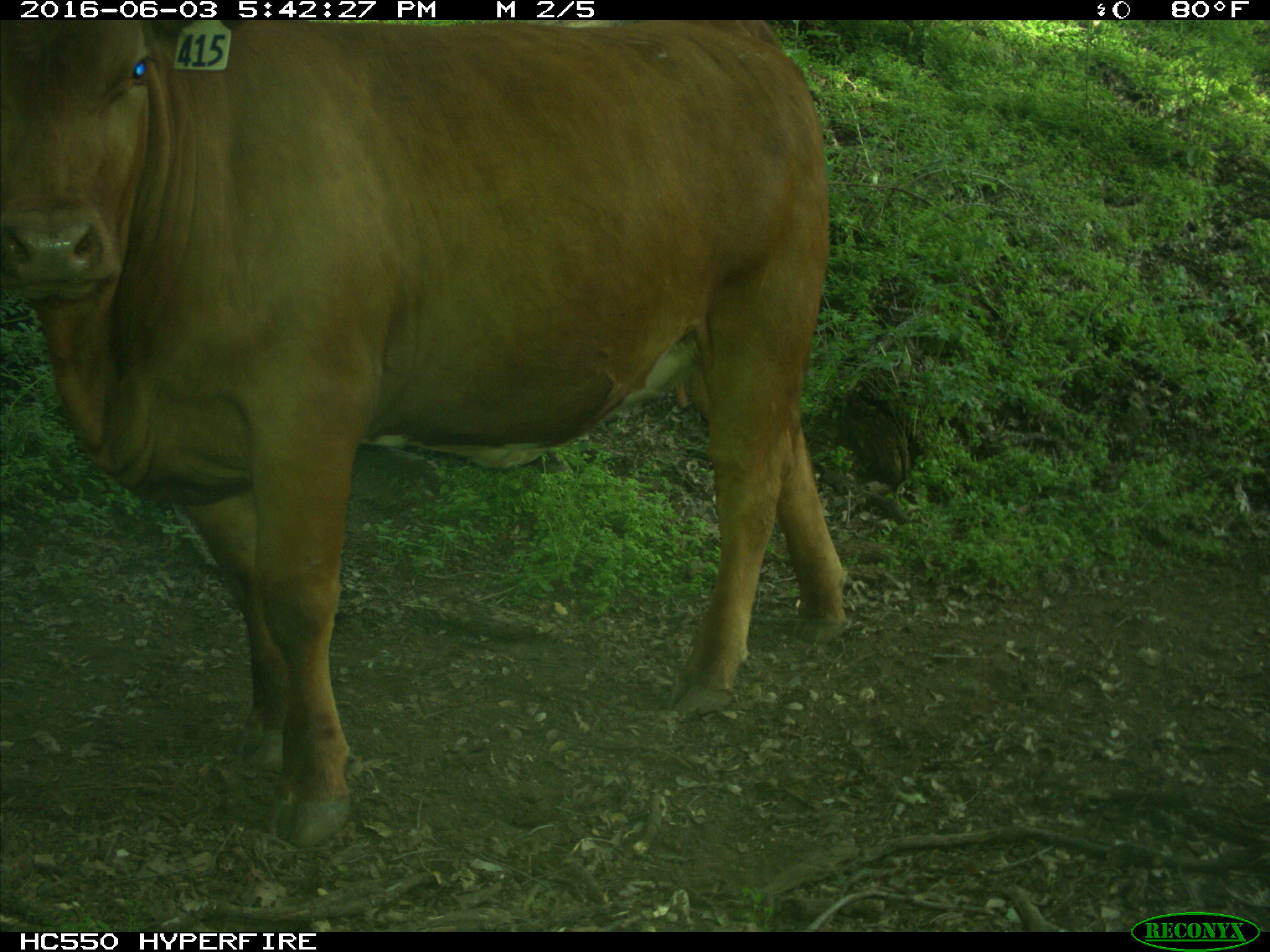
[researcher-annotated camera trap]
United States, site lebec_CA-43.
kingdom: Animalia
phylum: Chordata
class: Mammalia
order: Artiodactyla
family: Bovidae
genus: Bos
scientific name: Bos taurus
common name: domestic cow